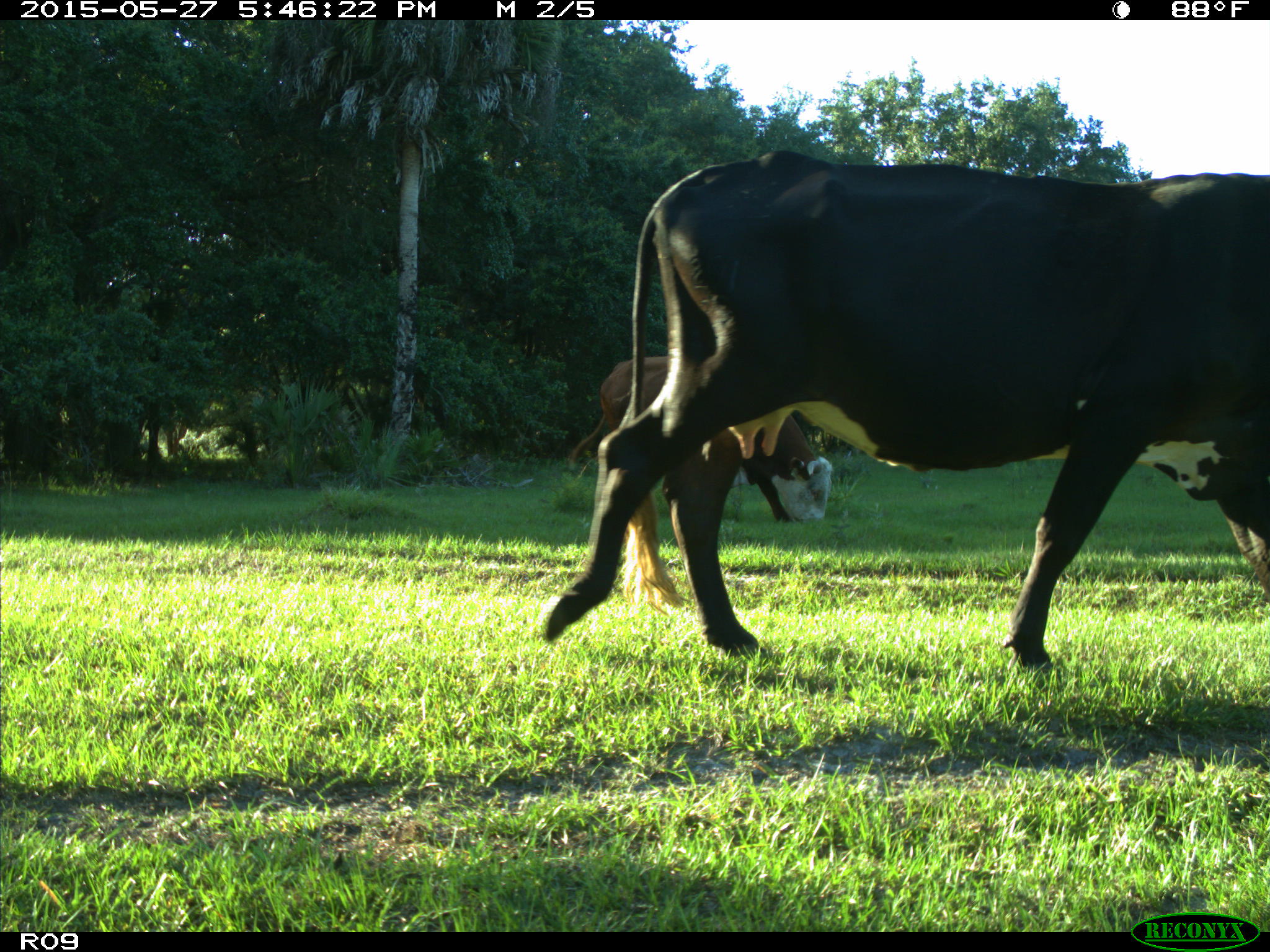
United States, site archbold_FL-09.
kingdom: Animalia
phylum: Chordata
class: Mammalia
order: Artiodactyla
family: Bovidae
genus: Bos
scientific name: Bos taurus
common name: domestic cow